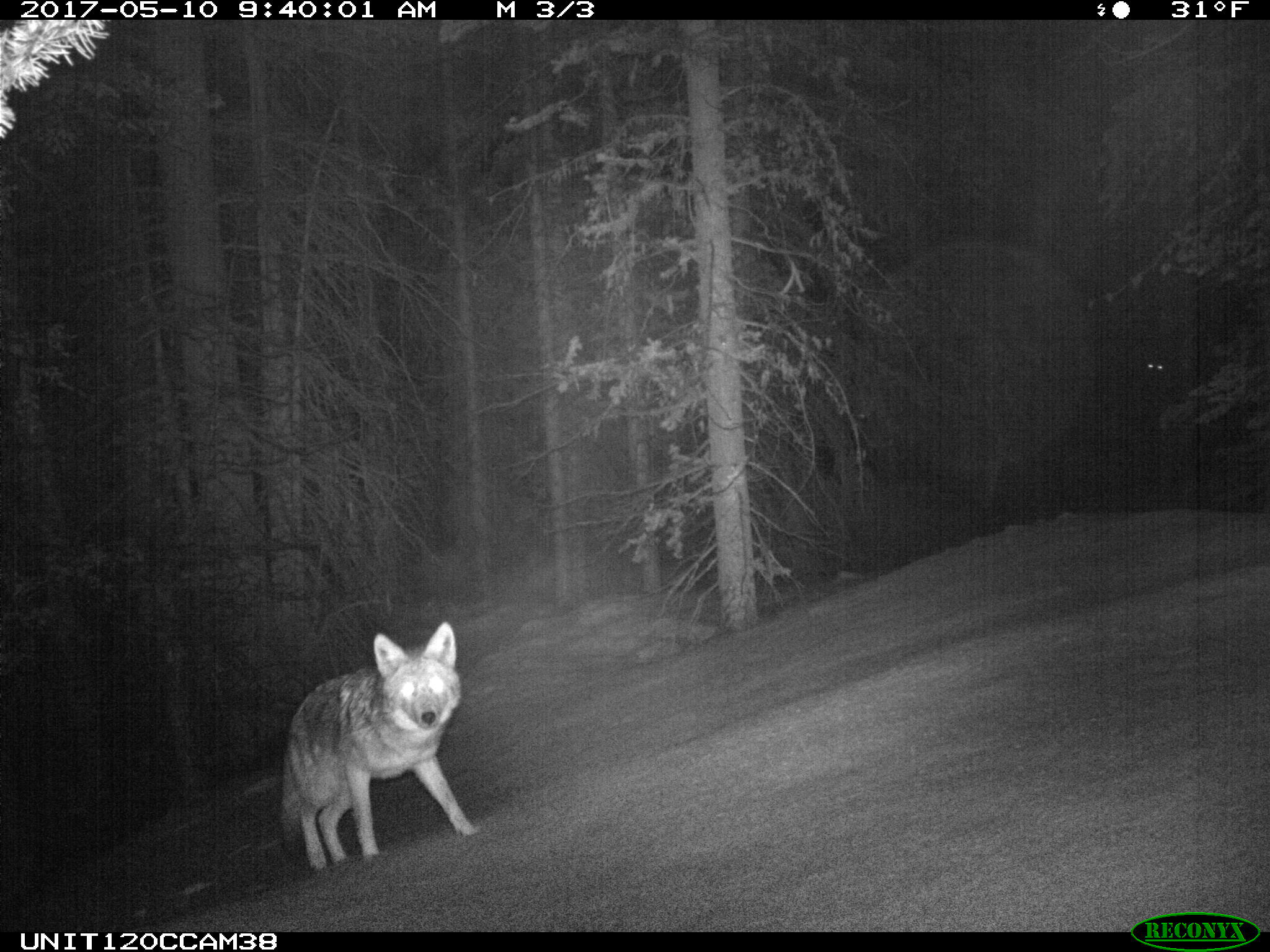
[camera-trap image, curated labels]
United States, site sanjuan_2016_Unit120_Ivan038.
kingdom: Animalia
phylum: Chordata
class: Mammalia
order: Carnivora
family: Canidae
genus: Canis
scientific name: Canis latrans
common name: coyote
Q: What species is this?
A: Canis latrans (coyote).